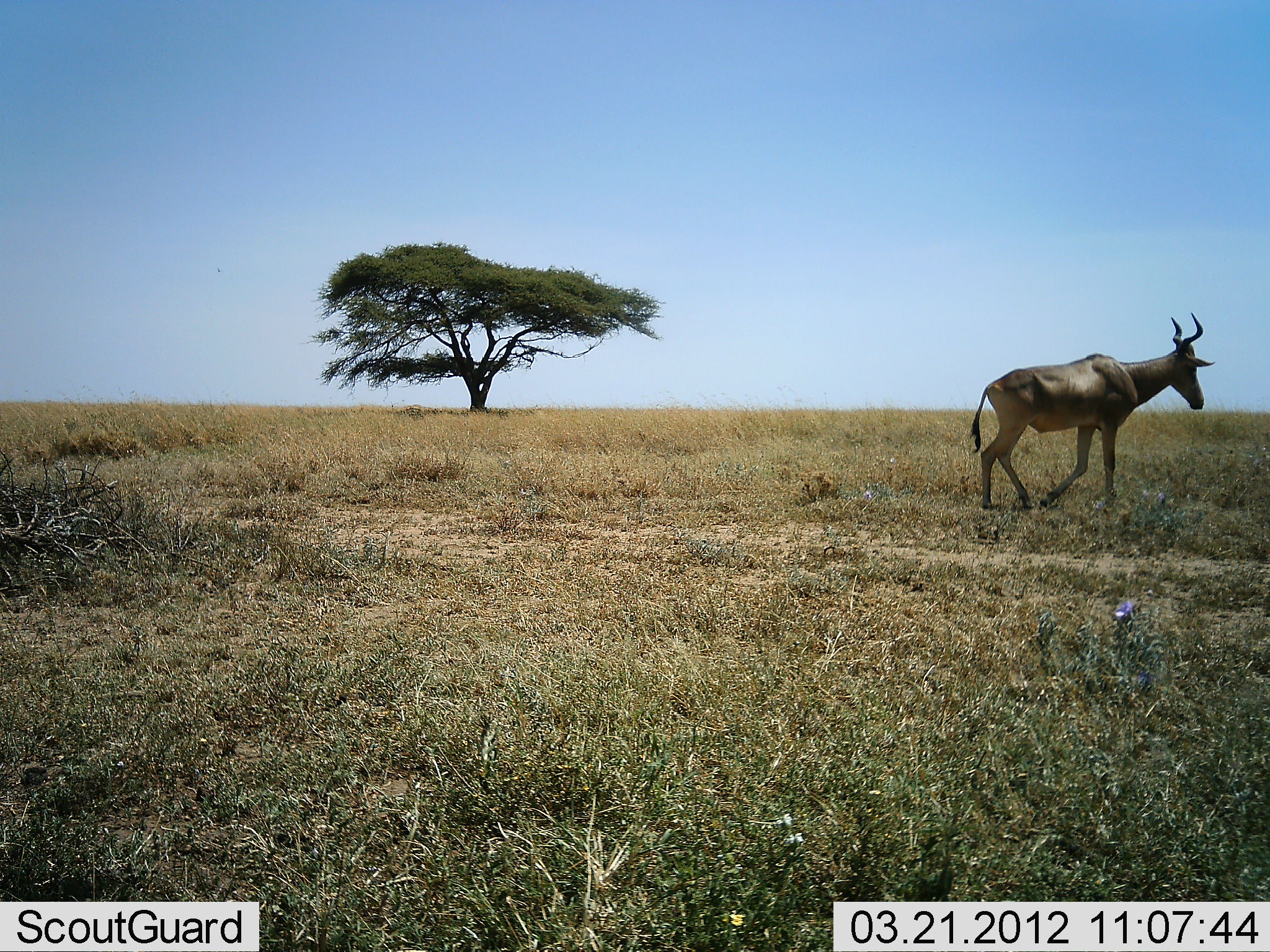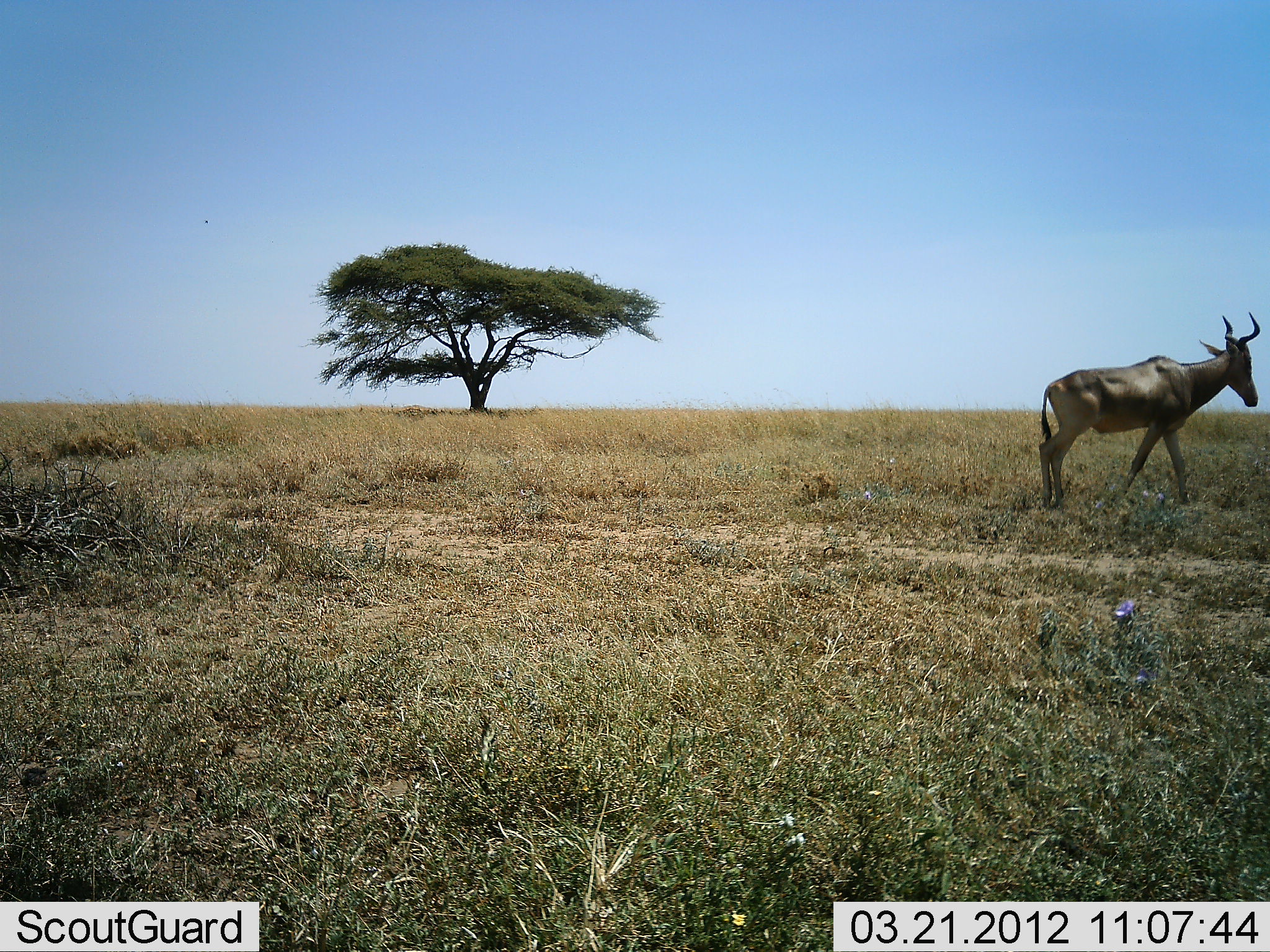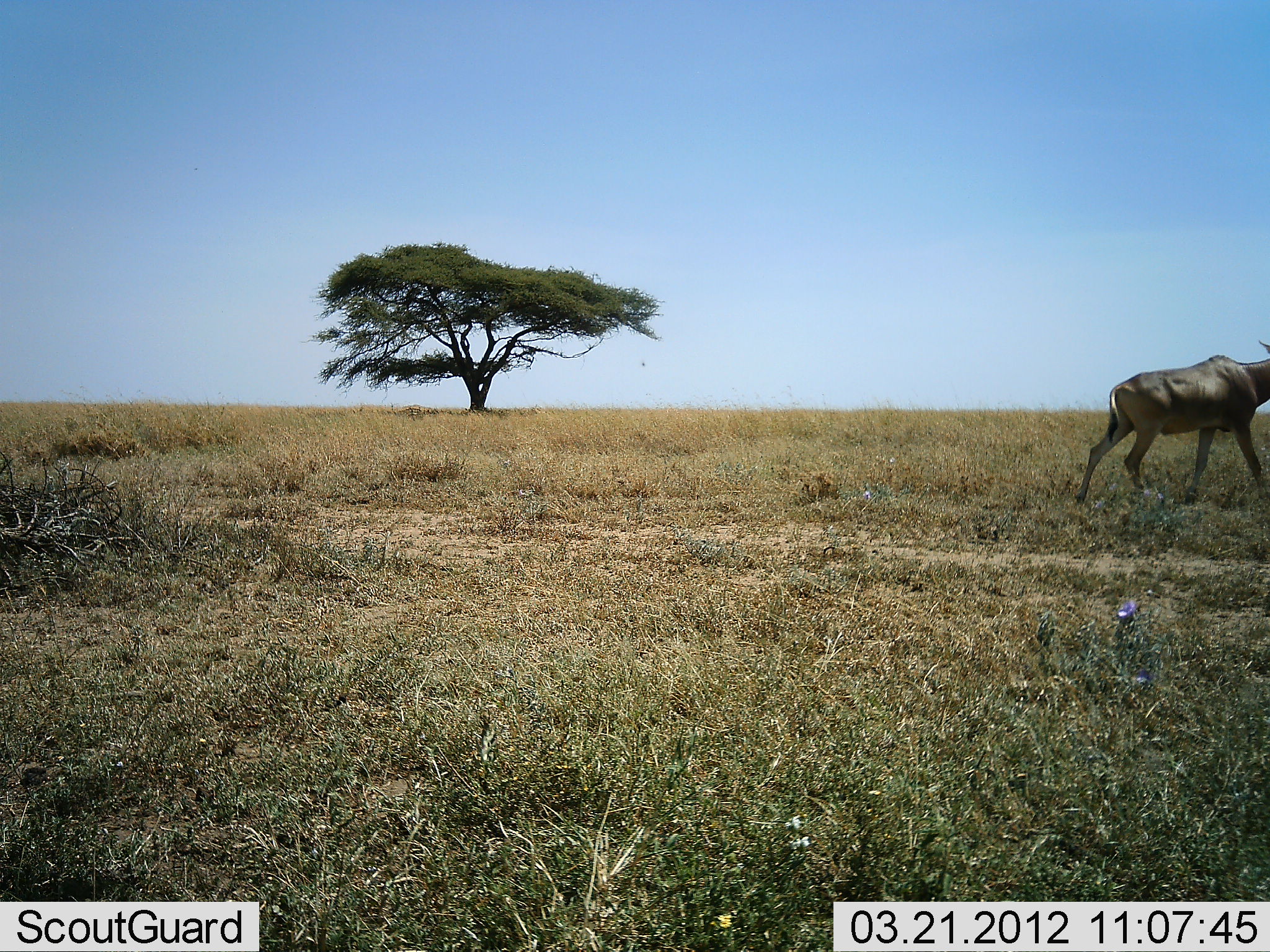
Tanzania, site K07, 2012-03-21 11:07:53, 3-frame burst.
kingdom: Animalia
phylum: Chordata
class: Mammalia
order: Artiodactyla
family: Bovidae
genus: Alcelaphus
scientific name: Alcelaphus buselaphus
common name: hartebeest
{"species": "hartebeest (Alcelaphus buselaphus)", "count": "1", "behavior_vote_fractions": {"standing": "0%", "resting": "0%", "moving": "100%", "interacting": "0%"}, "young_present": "0%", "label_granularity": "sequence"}